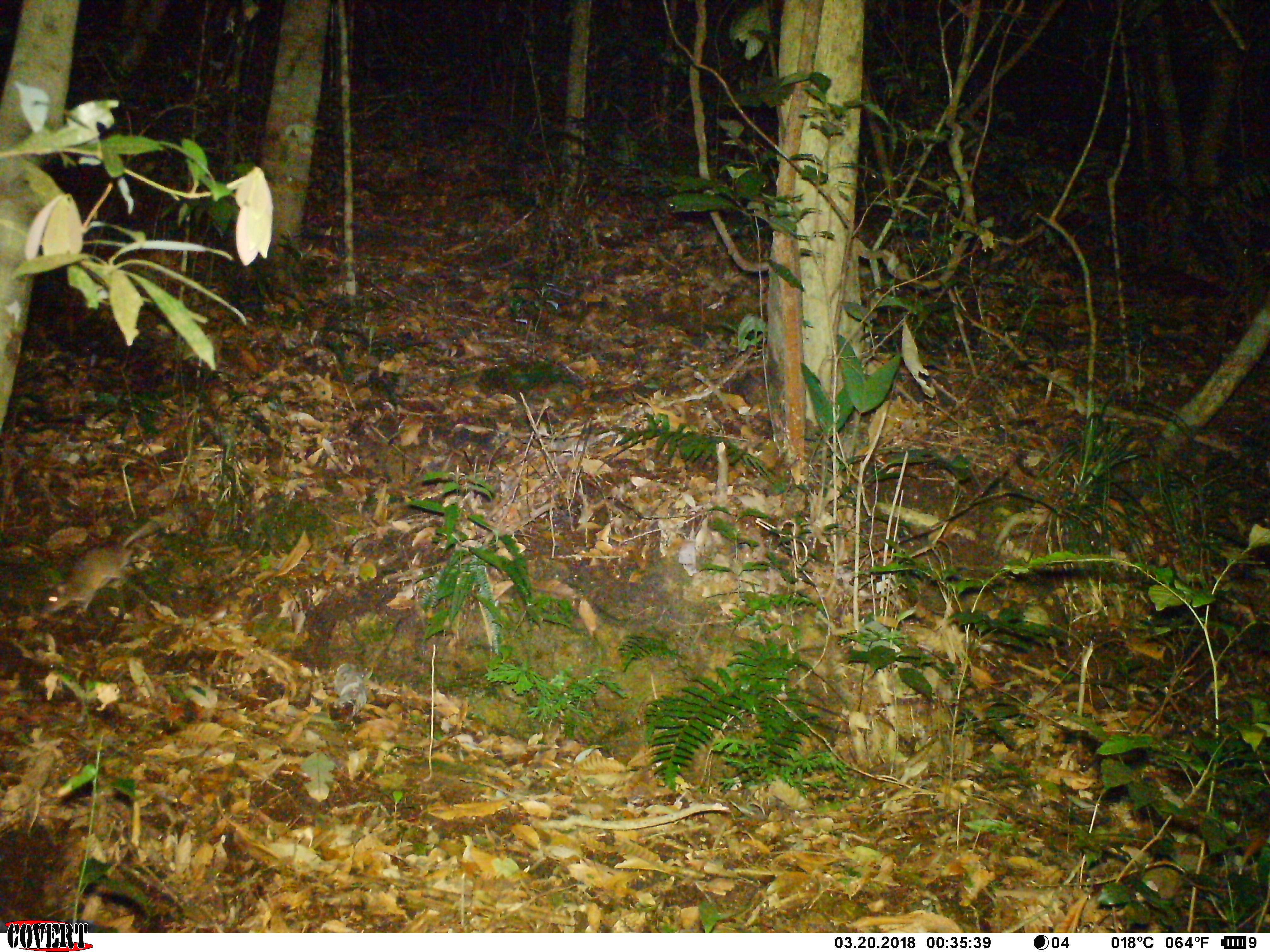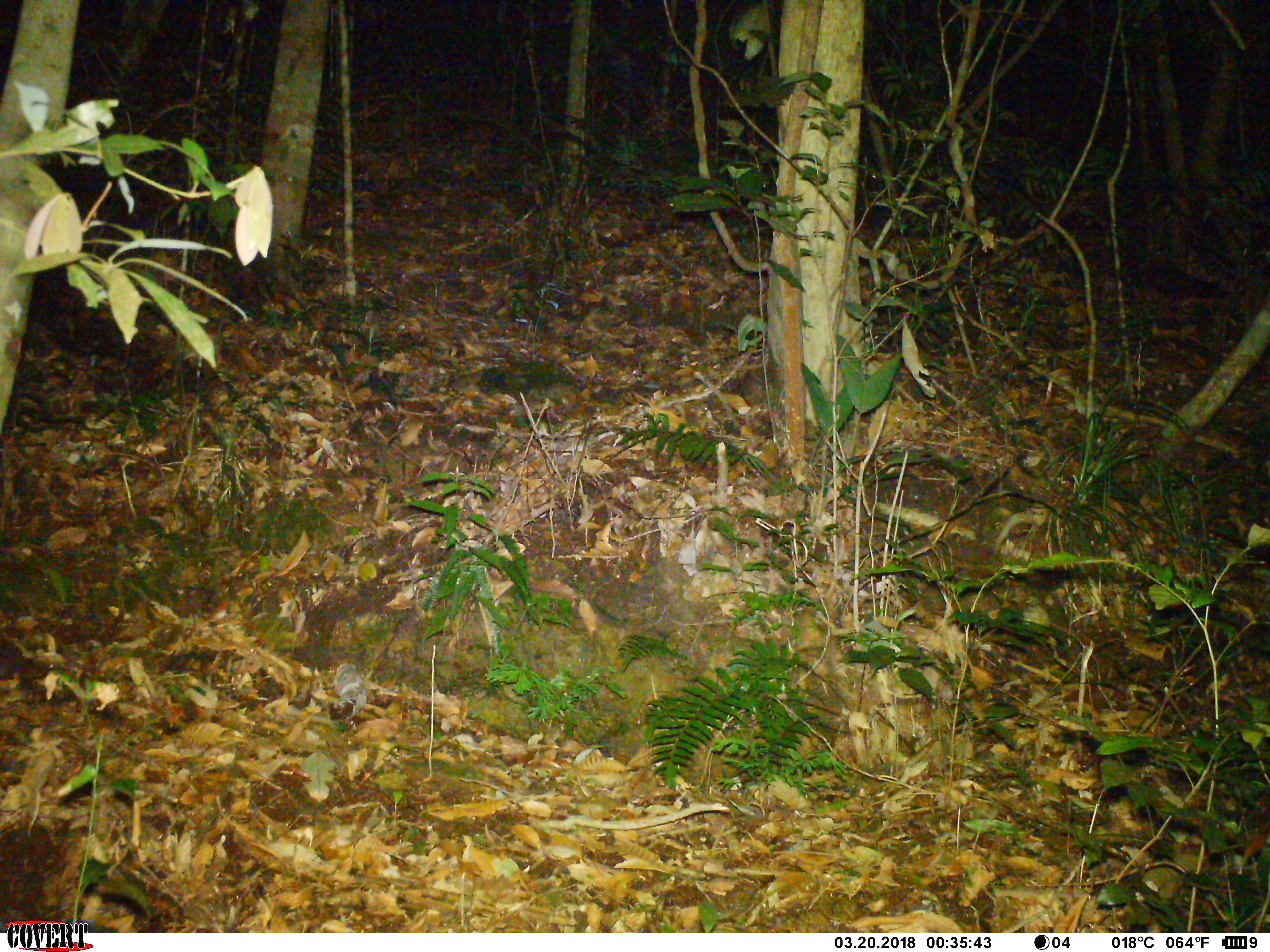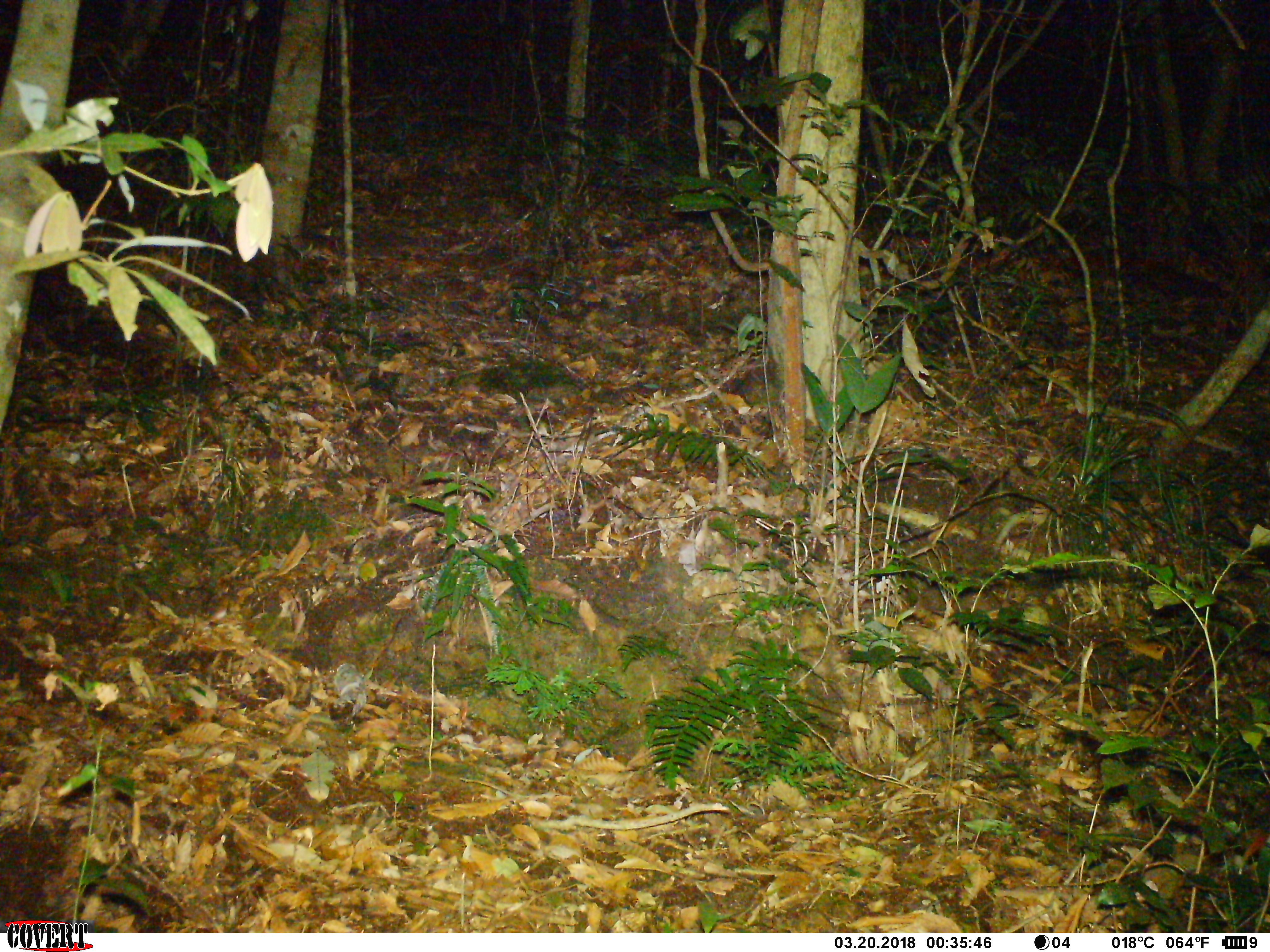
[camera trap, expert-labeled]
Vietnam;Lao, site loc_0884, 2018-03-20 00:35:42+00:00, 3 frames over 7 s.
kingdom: Animalia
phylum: Chordata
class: Mammalia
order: Rodentia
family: Muridae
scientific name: Muridae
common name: old-world mice and rats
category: unidentified murid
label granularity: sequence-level